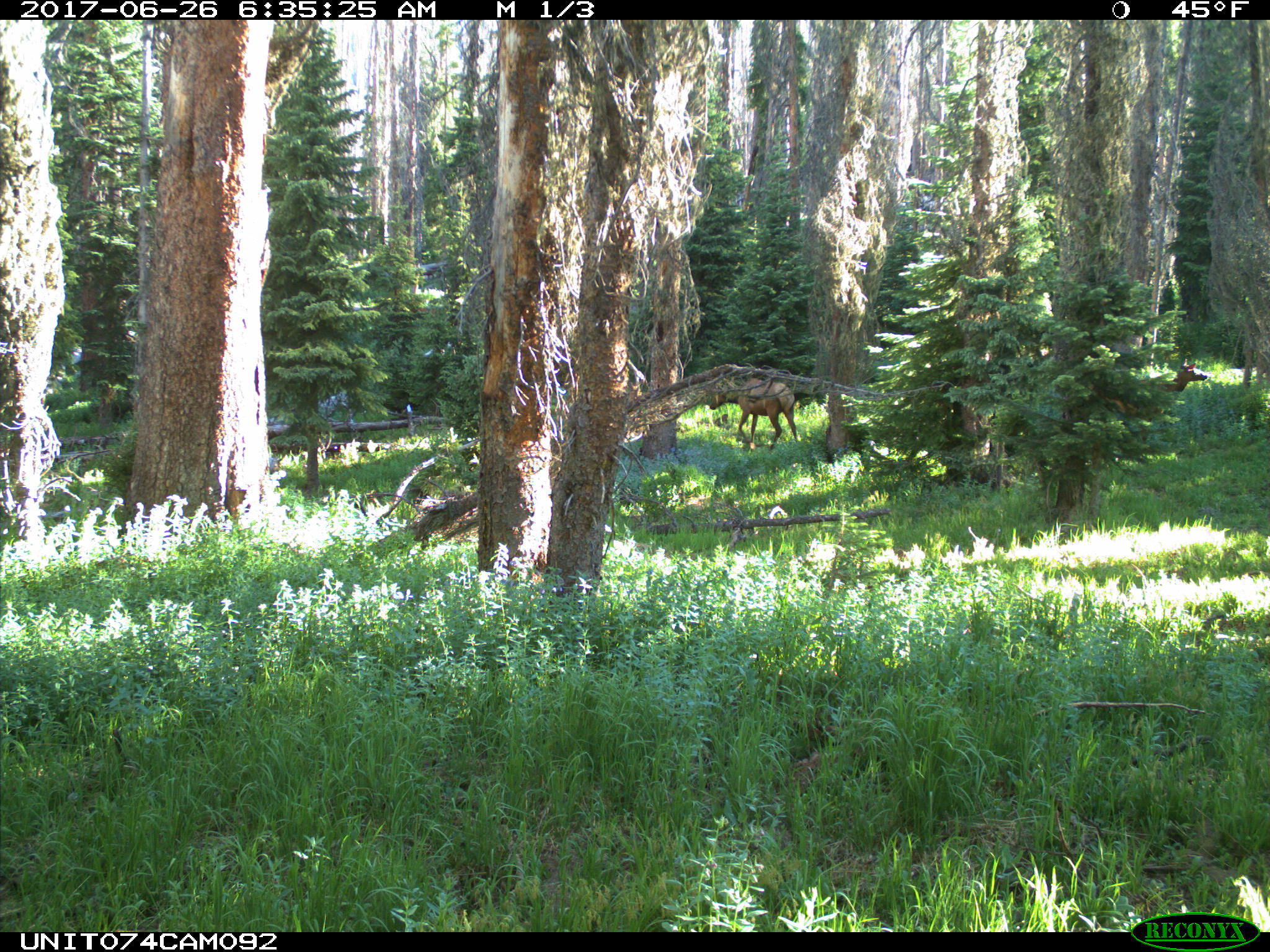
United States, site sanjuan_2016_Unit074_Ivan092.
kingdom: Animalia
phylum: Chordata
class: Mammalia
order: Artiodactyla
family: Cervidae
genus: Cervus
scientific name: Cervus elaphus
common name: red deer